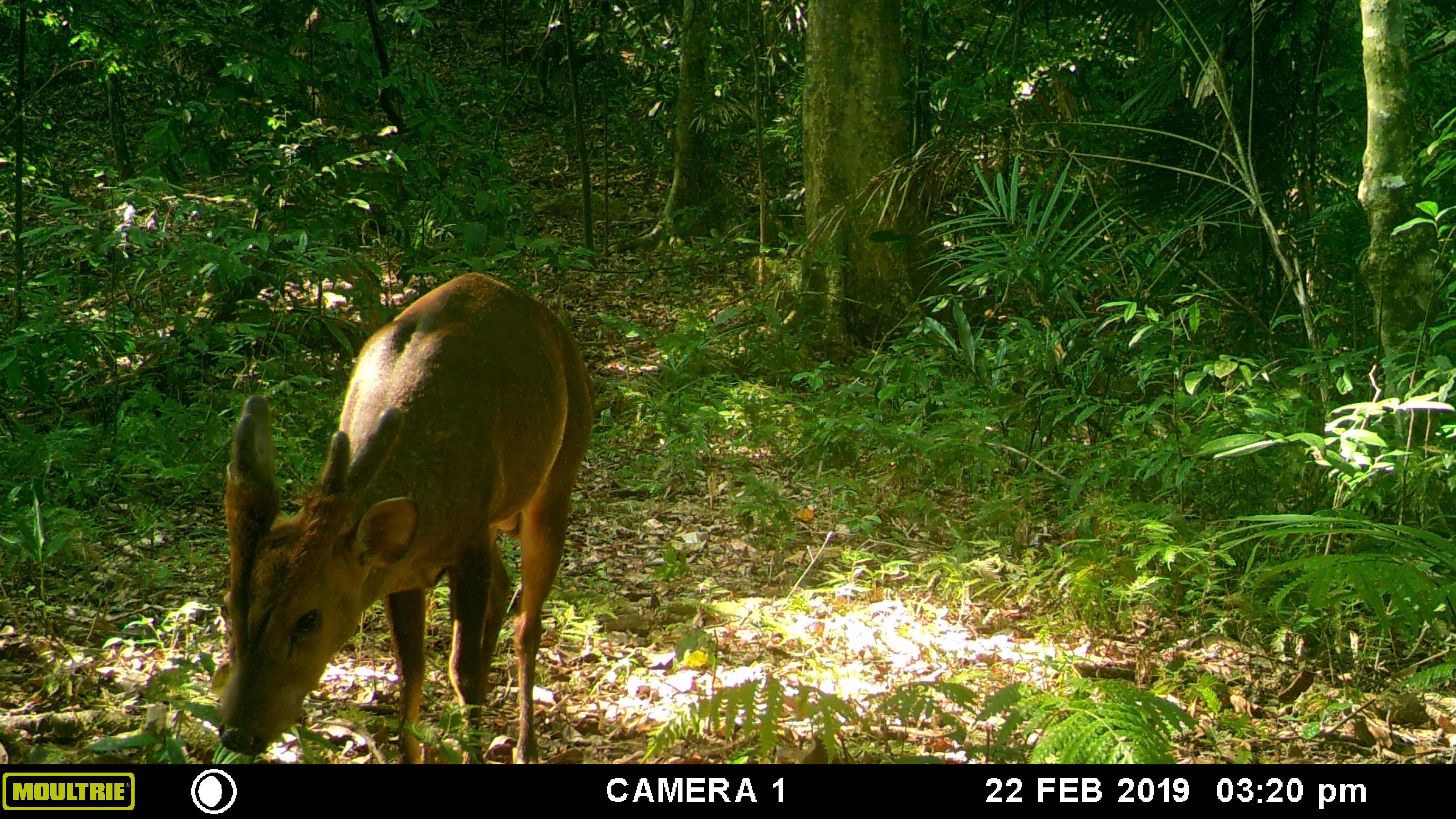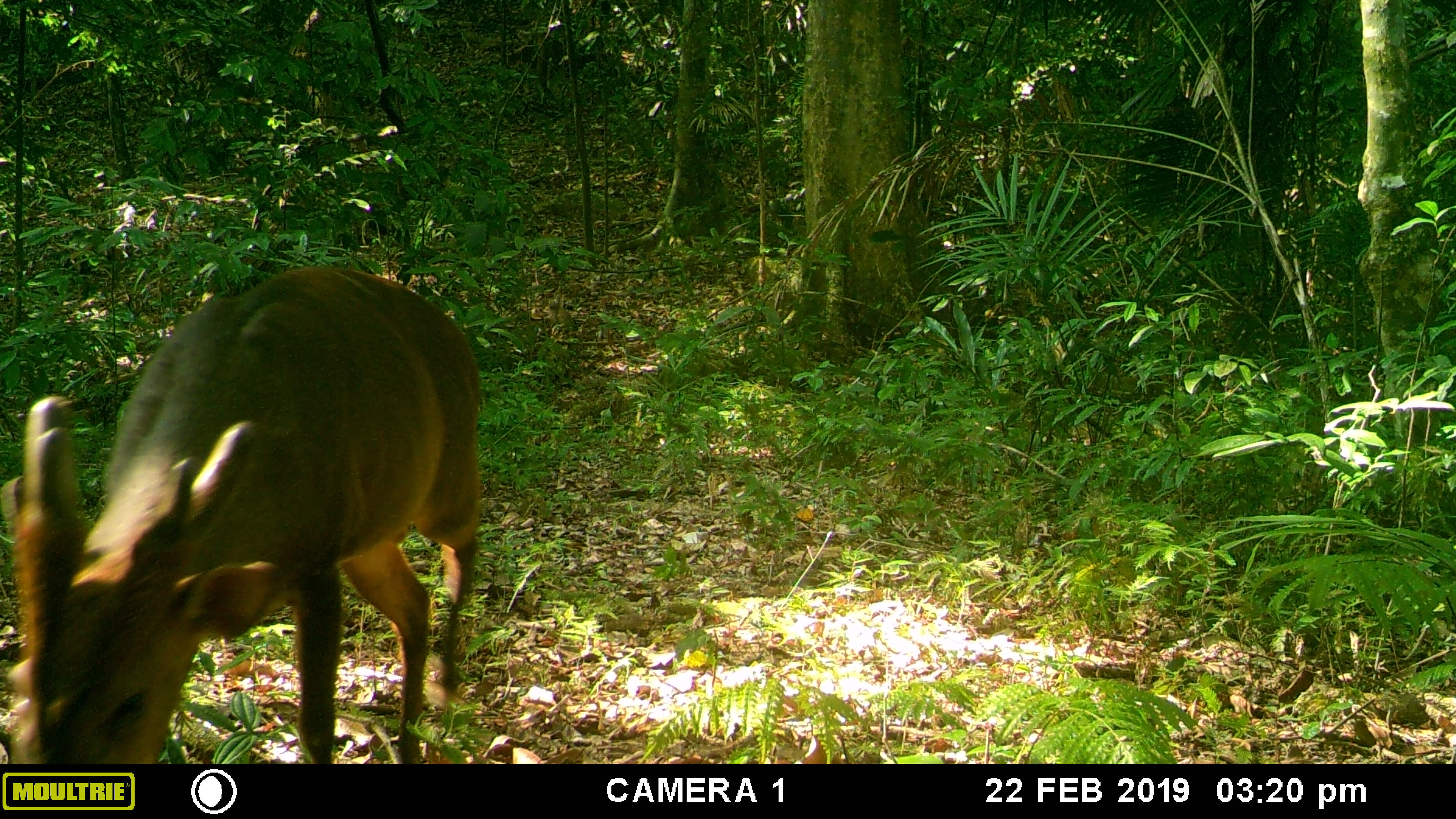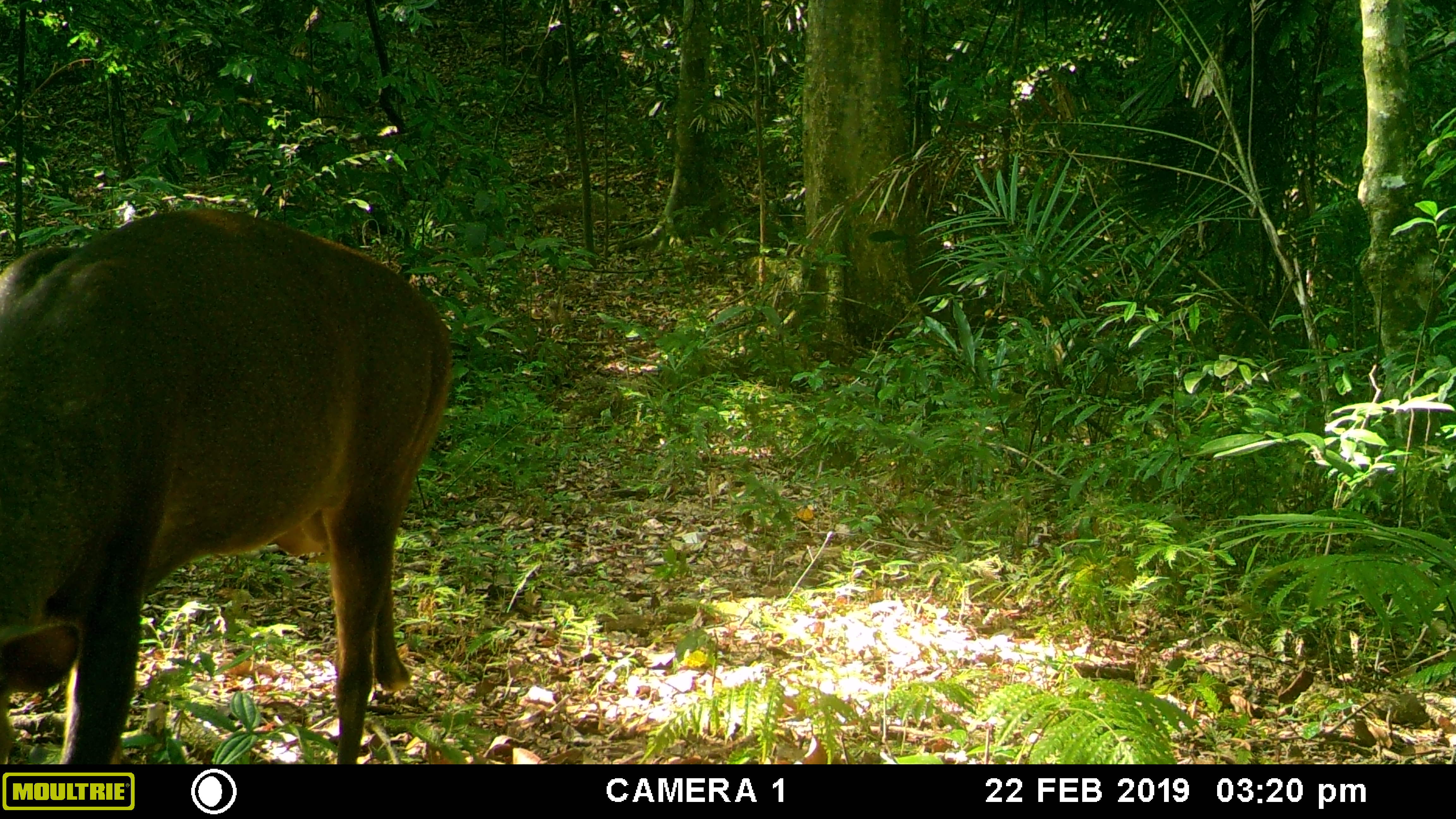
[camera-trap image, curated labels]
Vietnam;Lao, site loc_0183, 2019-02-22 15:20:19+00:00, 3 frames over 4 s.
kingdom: Animalia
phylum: Chordata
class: Mammalia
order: Artiodactyla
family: Cervidae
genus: Muntiacus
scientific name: Muntiacus vuquangensis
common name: large-antlered muntjac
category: large antlered muntjac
Large antlered muntjac (large-antlered muntjac) (Muntiacus vuquangensis). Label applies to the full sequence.